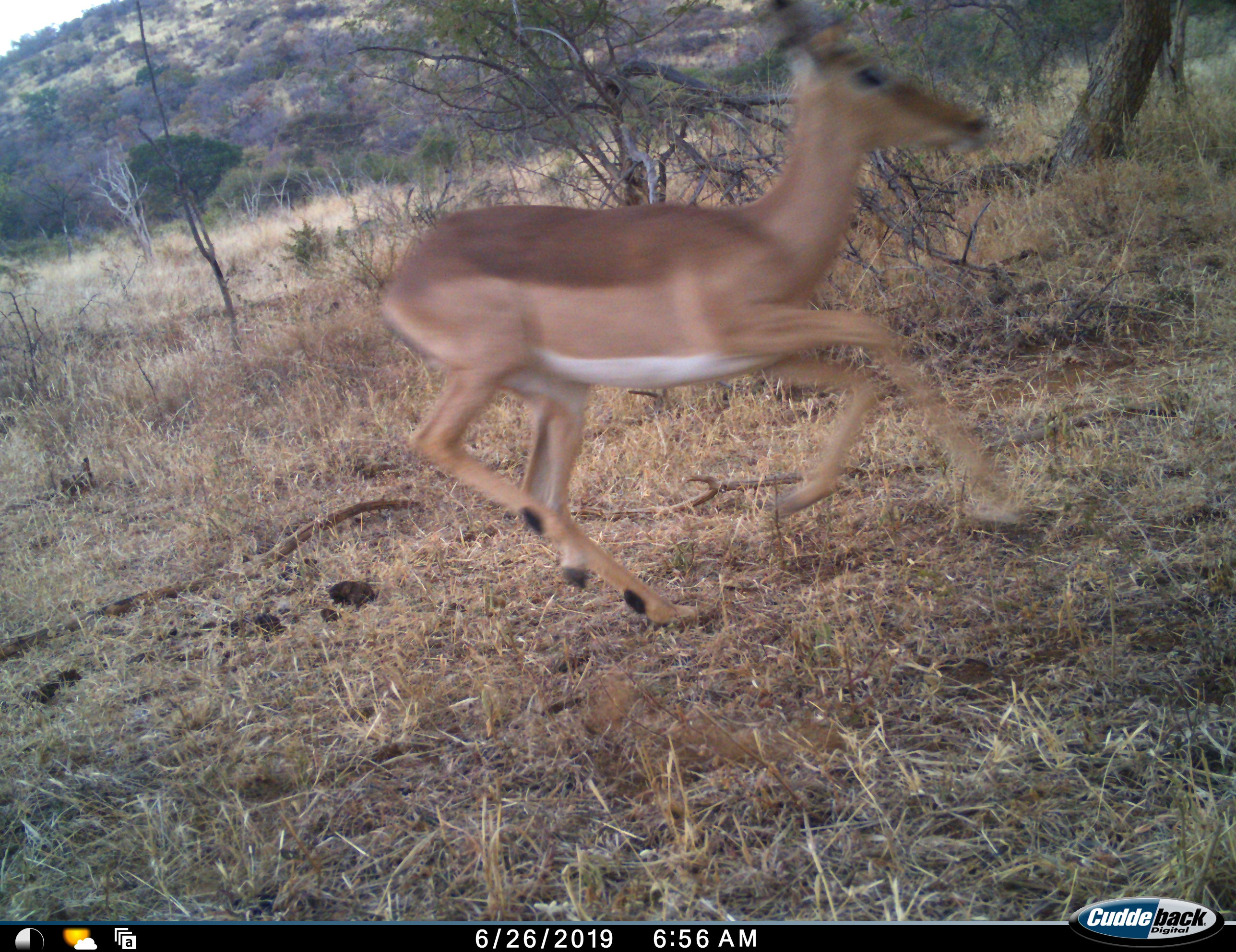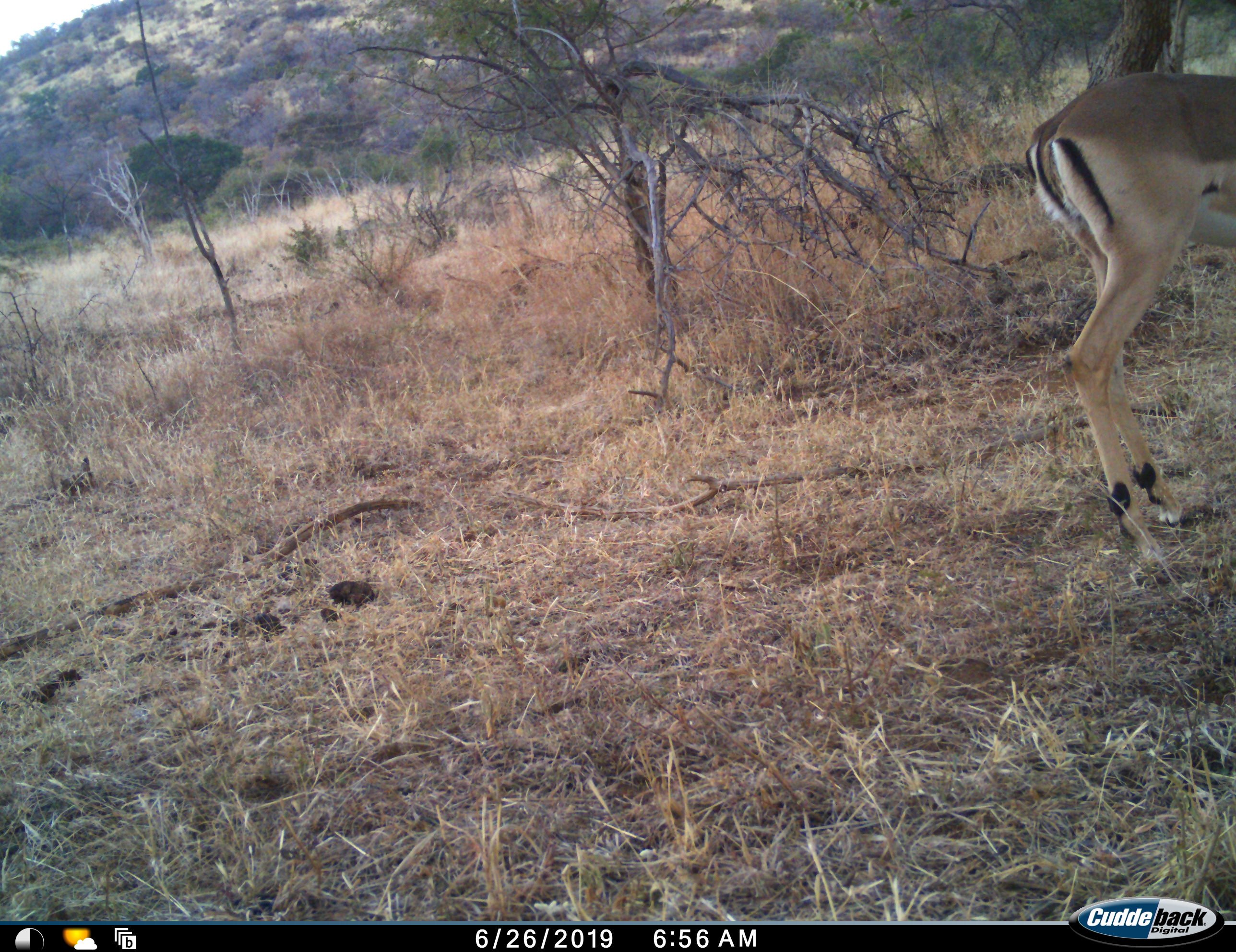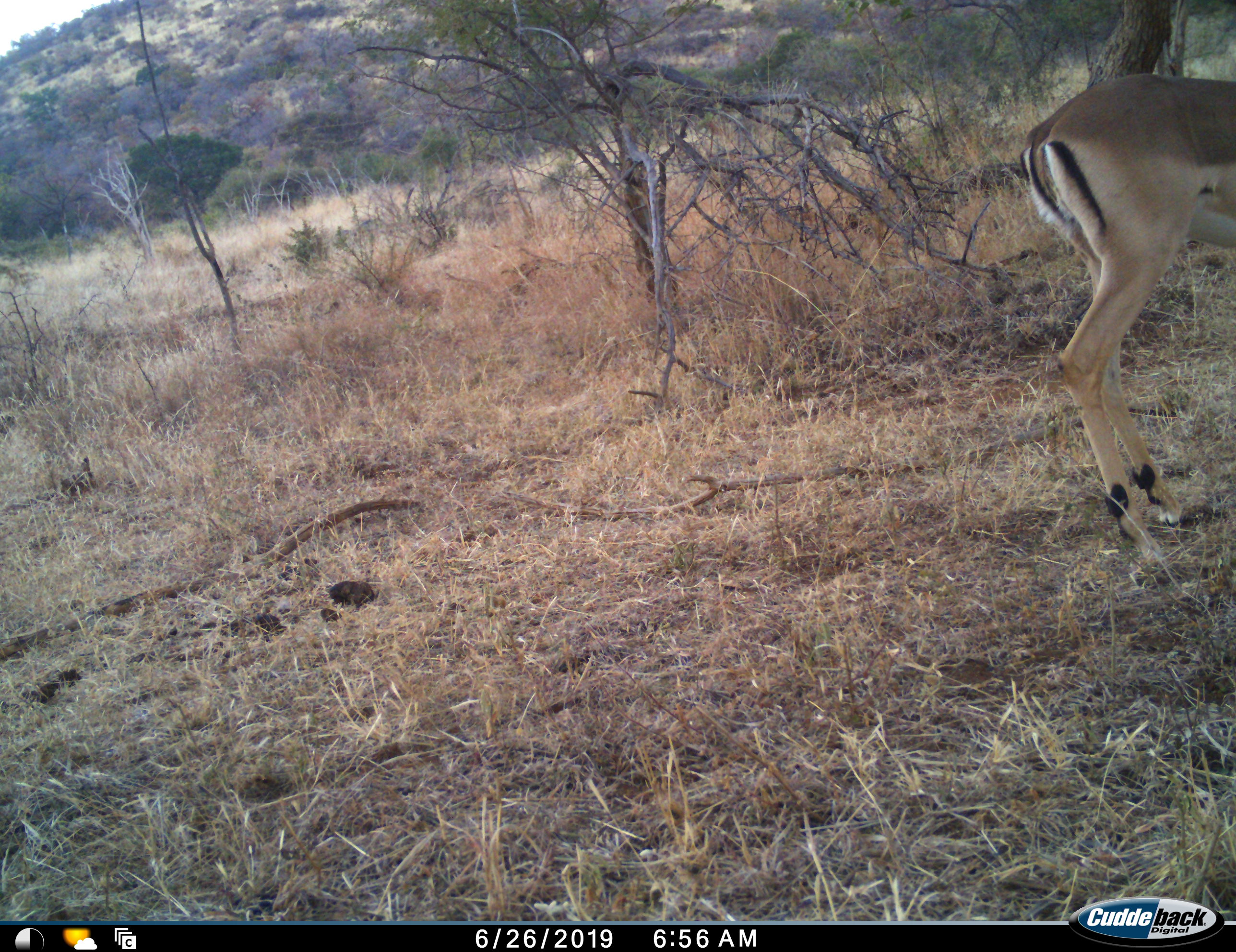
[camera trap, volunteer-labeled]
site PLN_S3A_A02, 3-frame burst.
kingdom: Animalia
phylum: Chordata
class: Mammalia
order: Artiodactyla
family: Bovidae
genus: Aepyceros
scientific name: Aepyceros melampus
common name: impala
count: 1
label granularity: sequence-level